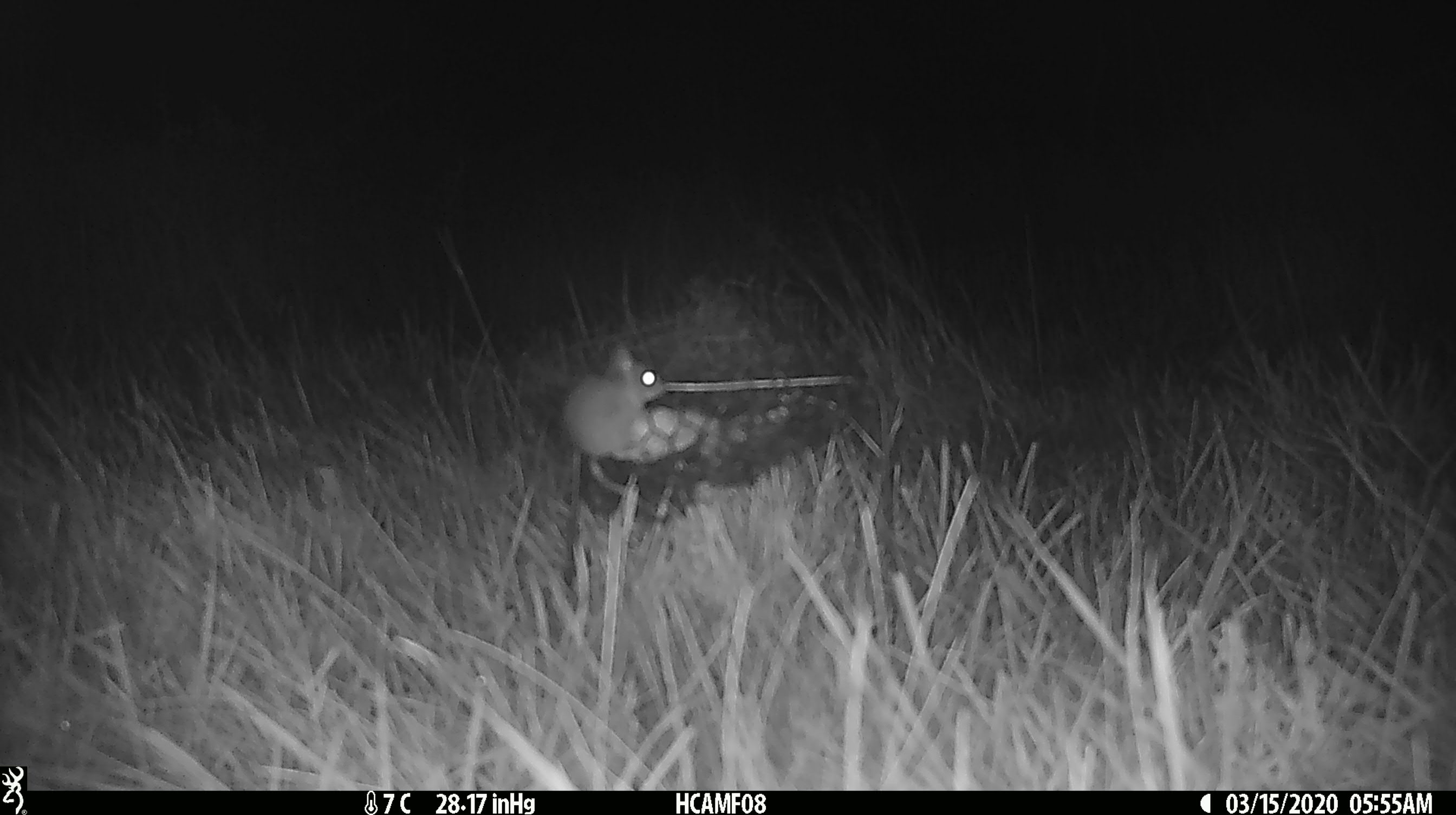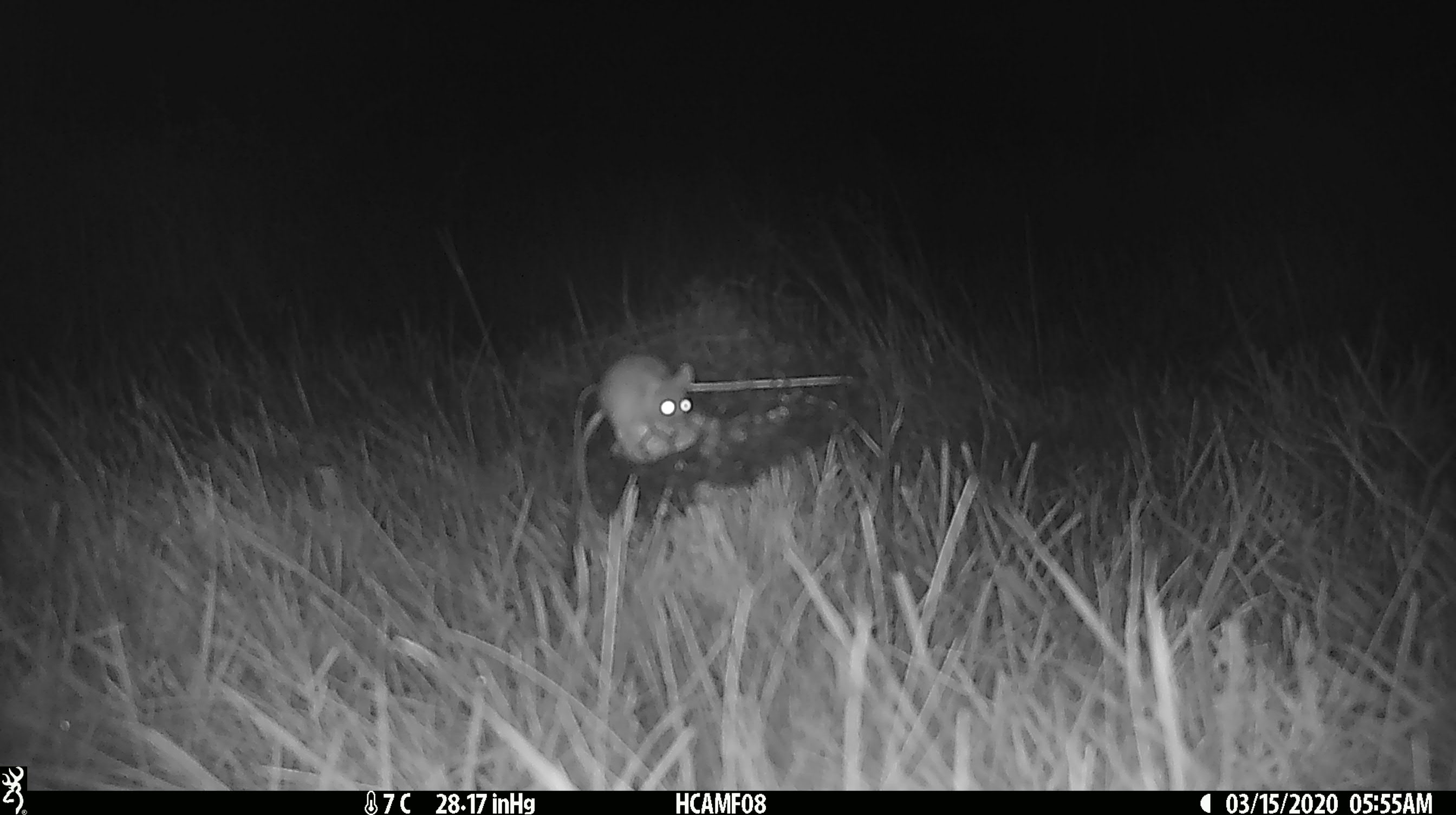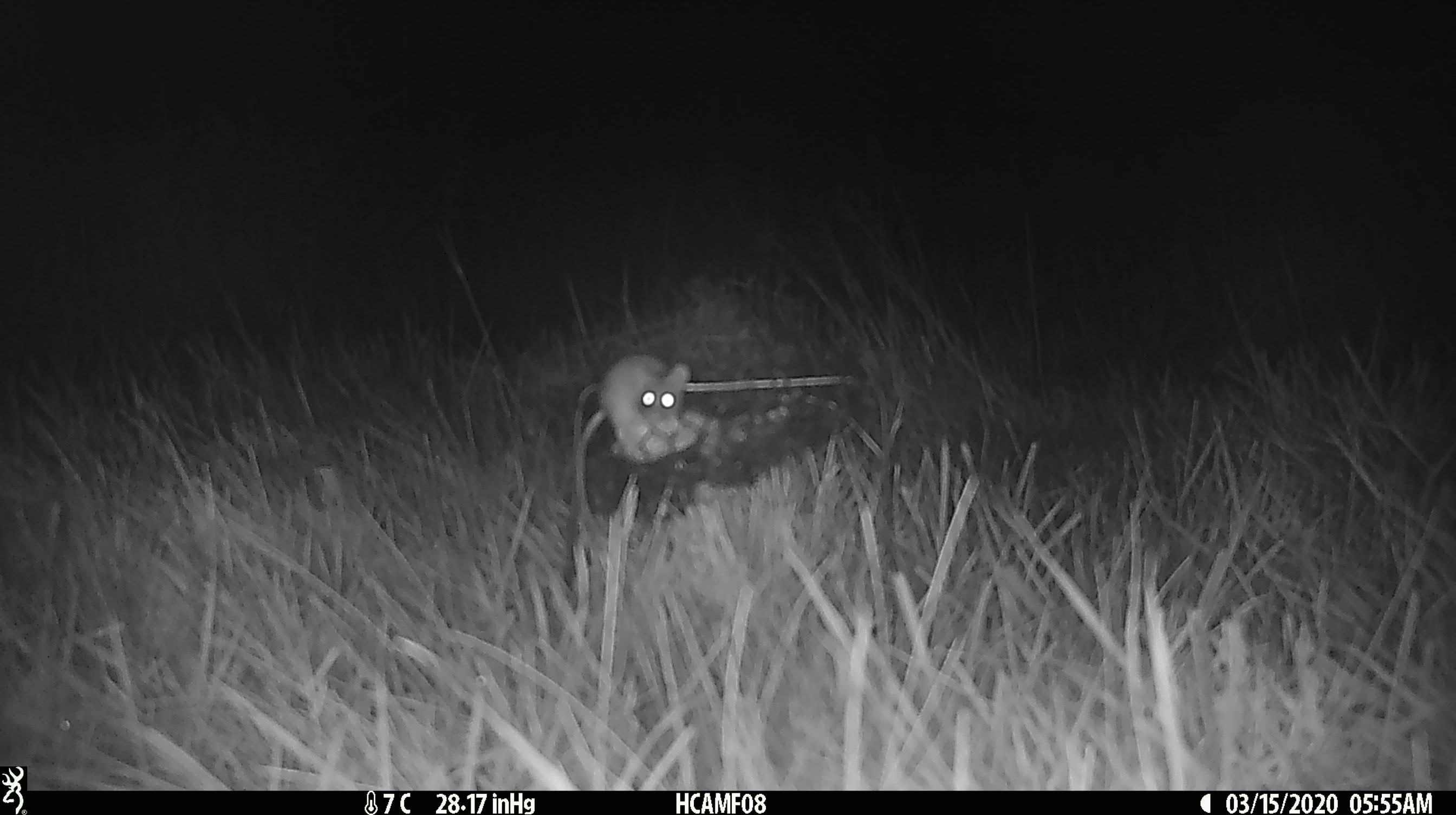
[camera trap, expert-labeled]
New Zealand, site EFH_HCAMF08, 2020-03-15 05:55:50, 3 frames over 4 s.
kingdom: Animalia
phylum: Chordata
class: Mammalia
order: Rodentia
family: Muridae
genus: Mus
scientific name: Mus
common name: mouse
Mouse (Mus).